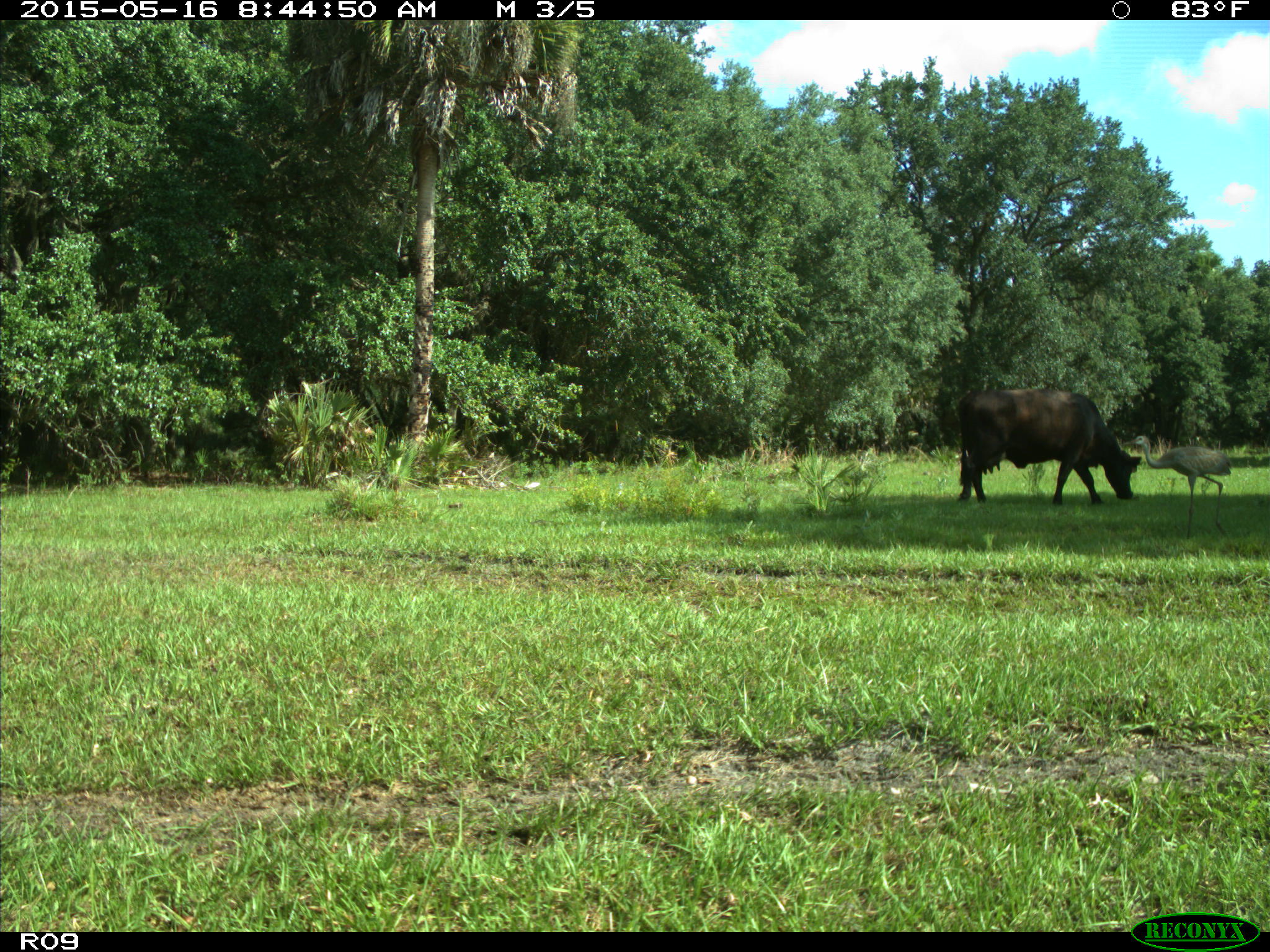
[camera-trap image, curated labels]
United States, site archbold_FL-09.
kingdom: Animalia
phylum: Chordata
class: Mammalia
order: Artiodactyla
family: Bovidae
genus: Bos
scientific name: Bos taurus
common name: domestic cow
Bos taurus (domestic cow).